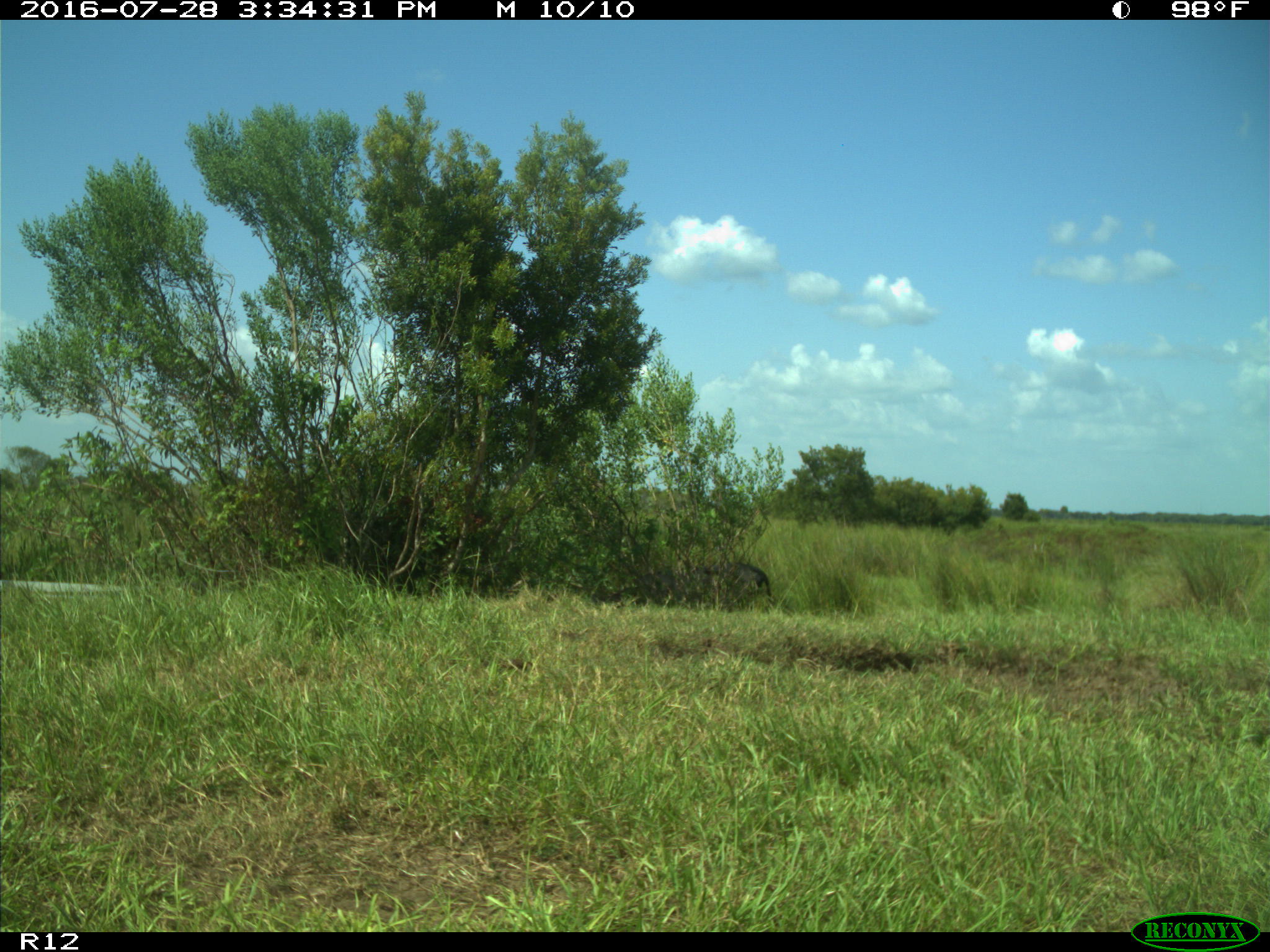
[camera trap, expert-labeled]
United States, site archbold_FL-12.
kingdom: Animalia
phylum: Chordata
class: Mammalia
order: Artiodactyla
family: Bovidae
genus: Bos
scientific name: Bos taurus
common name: domestic cow